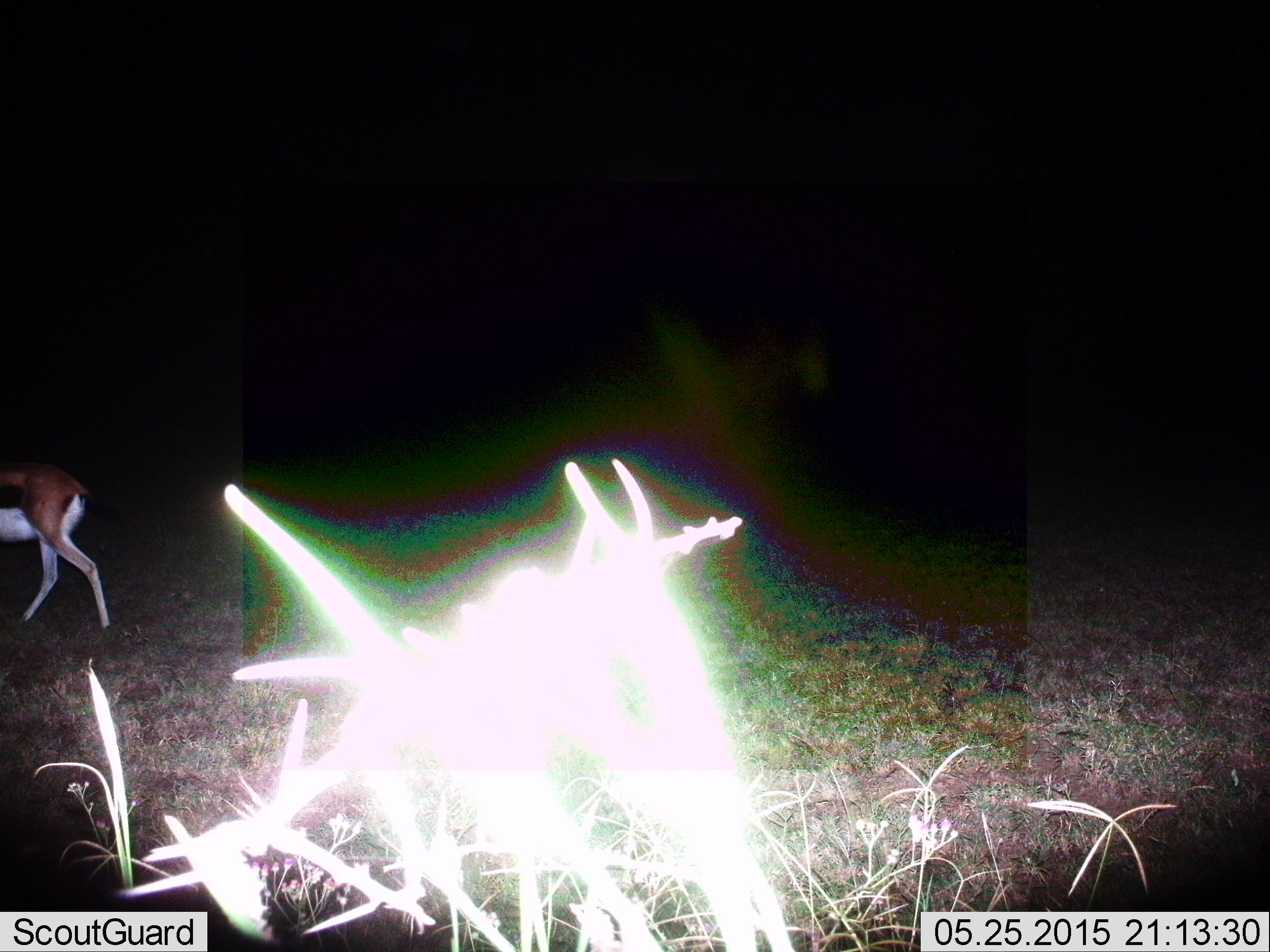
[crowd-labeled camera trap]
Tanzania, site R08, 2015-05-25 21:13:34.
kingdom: Animalia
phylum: Chordata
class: Mammalia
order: Artiodactyla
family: Bovidae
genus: Eudorcas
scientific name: Eudorcas thomsonii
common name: thomson's gazelle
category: gazellethomsons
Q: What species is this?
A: Gazellethomsons (thomson's gazelle) (Eudorcas thomsonii).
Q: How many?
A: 1.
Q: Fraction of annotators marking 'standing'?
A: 30%.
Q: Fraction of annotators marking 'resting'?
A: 0%.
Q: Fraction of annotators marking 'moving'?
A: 80%.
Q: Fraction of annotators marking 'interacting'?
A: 0%.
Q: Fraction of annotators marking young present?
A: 0%.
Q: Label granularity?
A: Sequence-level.